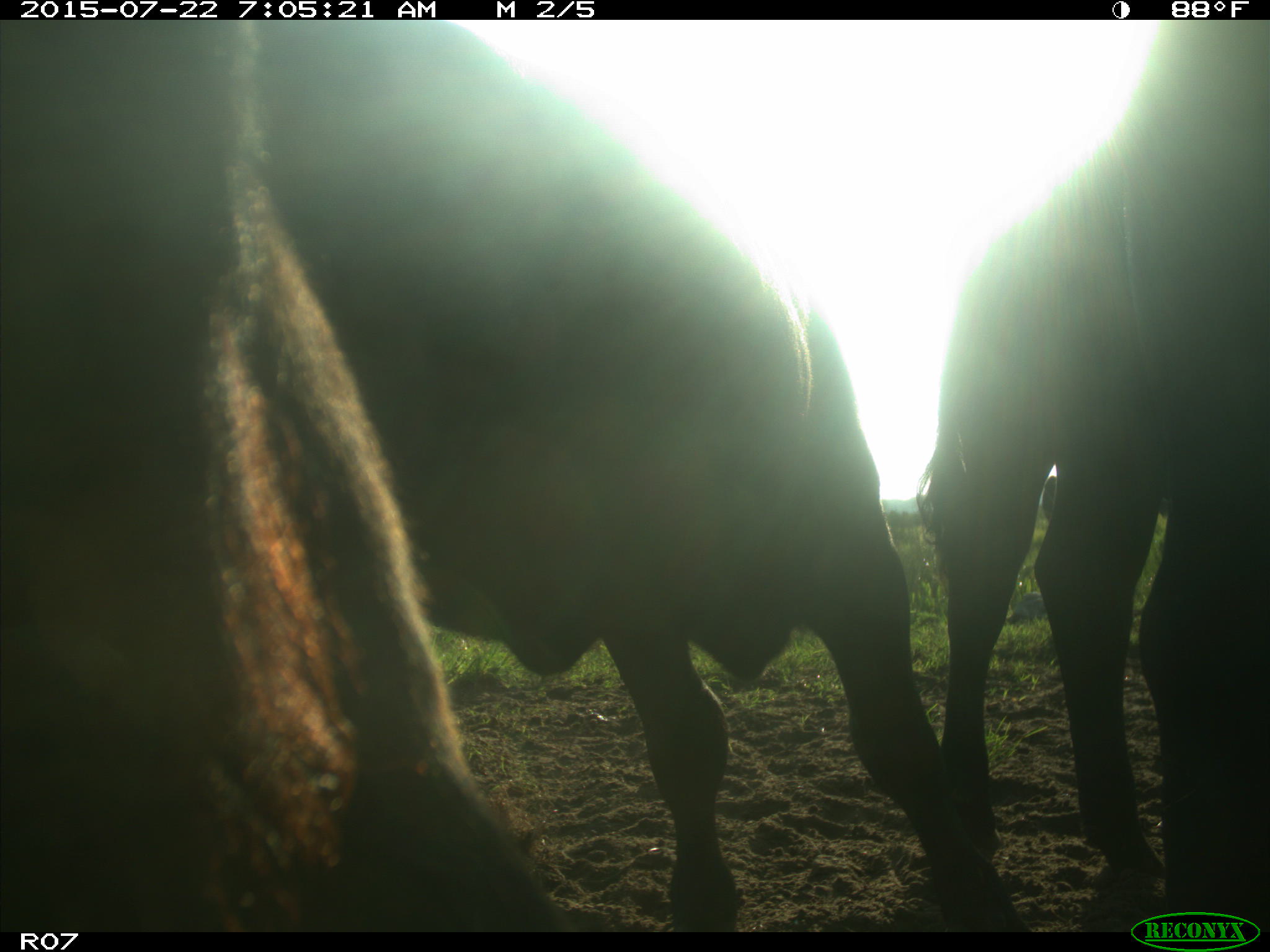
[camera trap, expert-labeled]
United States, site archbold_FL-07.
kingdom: Animalia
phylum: Chordata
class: Mammalia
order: Artiodactyla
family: Suidae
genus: Sus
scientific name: Sus scrofa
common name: wild boar